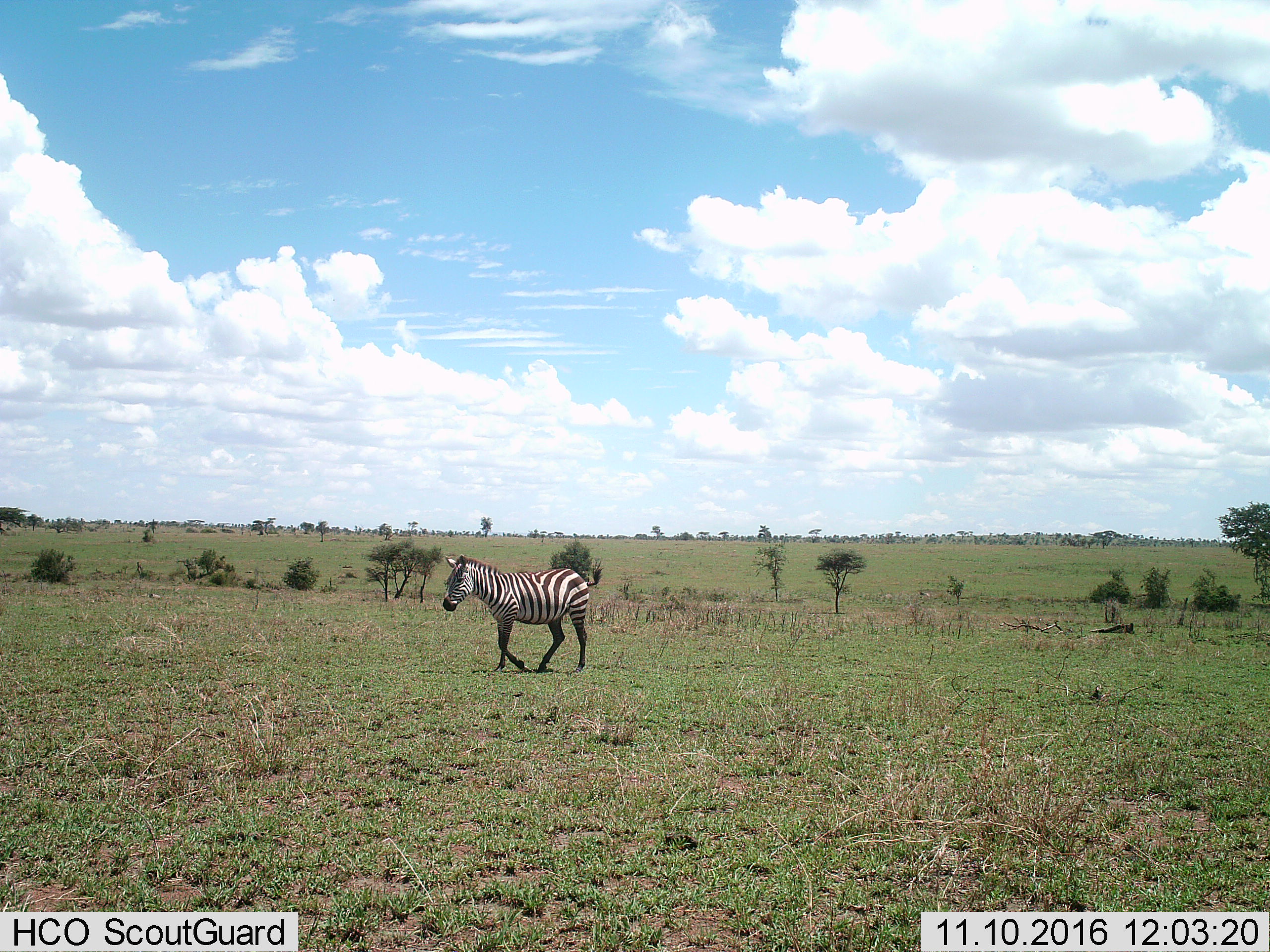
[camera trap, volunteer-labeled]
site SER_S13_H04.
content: unidentified animal